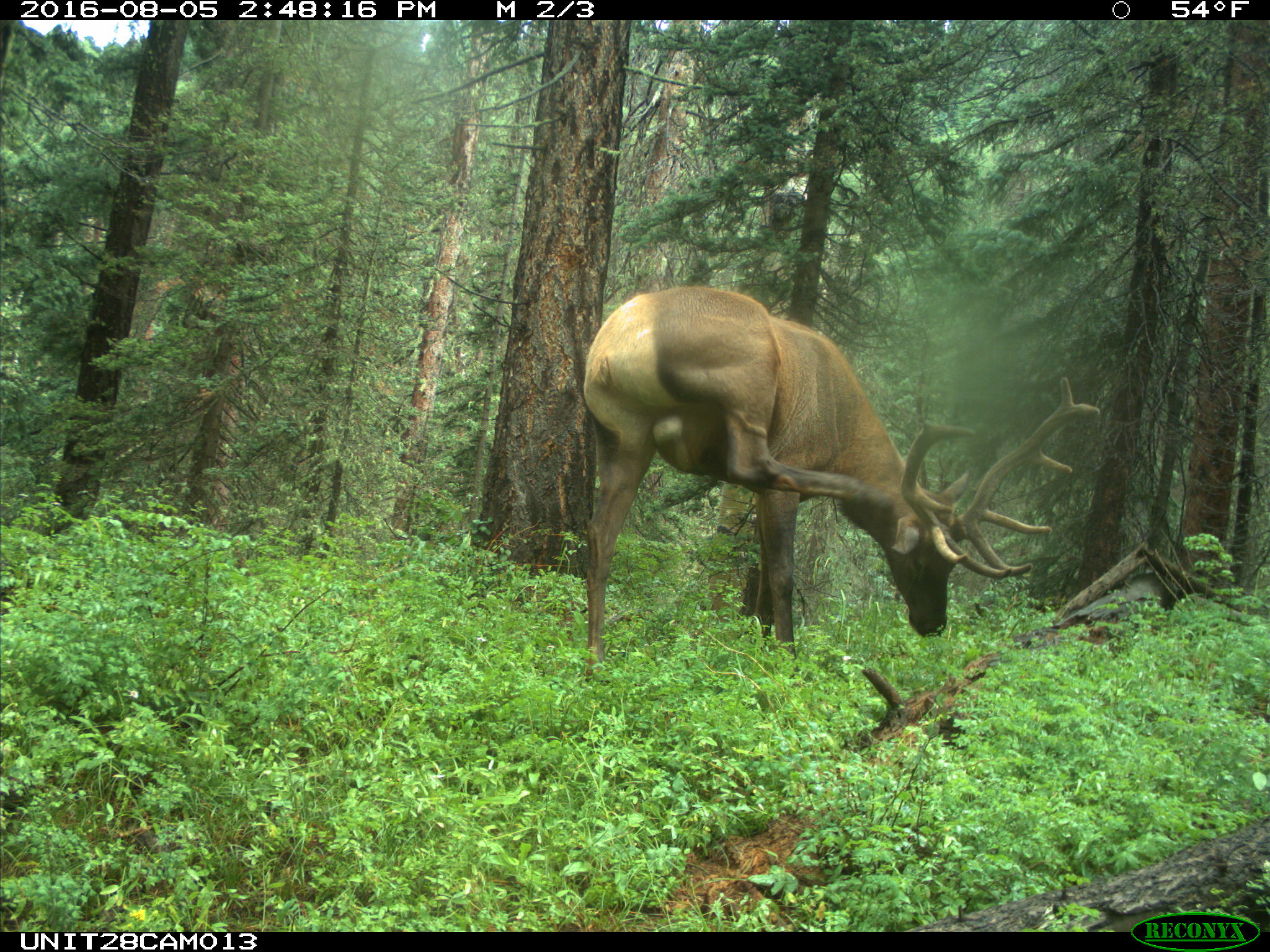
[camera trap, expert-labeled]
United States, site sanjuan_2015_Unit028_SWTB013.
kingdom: Animalia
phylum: Chordata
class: Mammalia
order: Artiodactyla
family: Cervidae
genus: Cervus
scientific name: Cervus elaphus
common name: red deer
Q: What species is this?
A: Cervus elaphus (red deer).